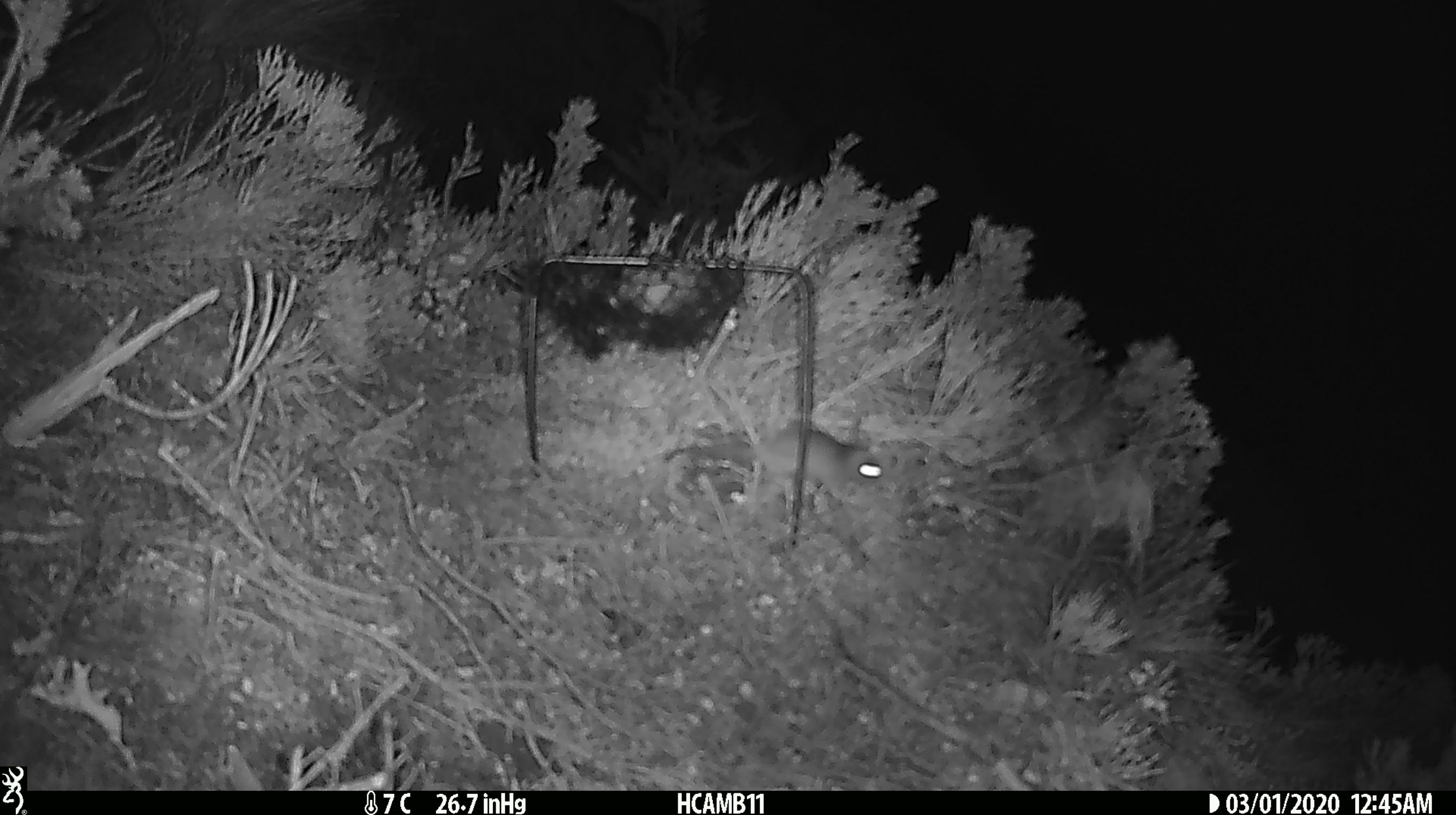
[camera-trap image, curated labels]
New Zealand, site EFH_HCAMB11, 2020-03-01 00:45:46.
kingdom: Animalia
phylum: Chordata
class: Mammalia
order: Rodentia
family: Muridae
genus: Mus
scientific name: Mus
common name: mouse